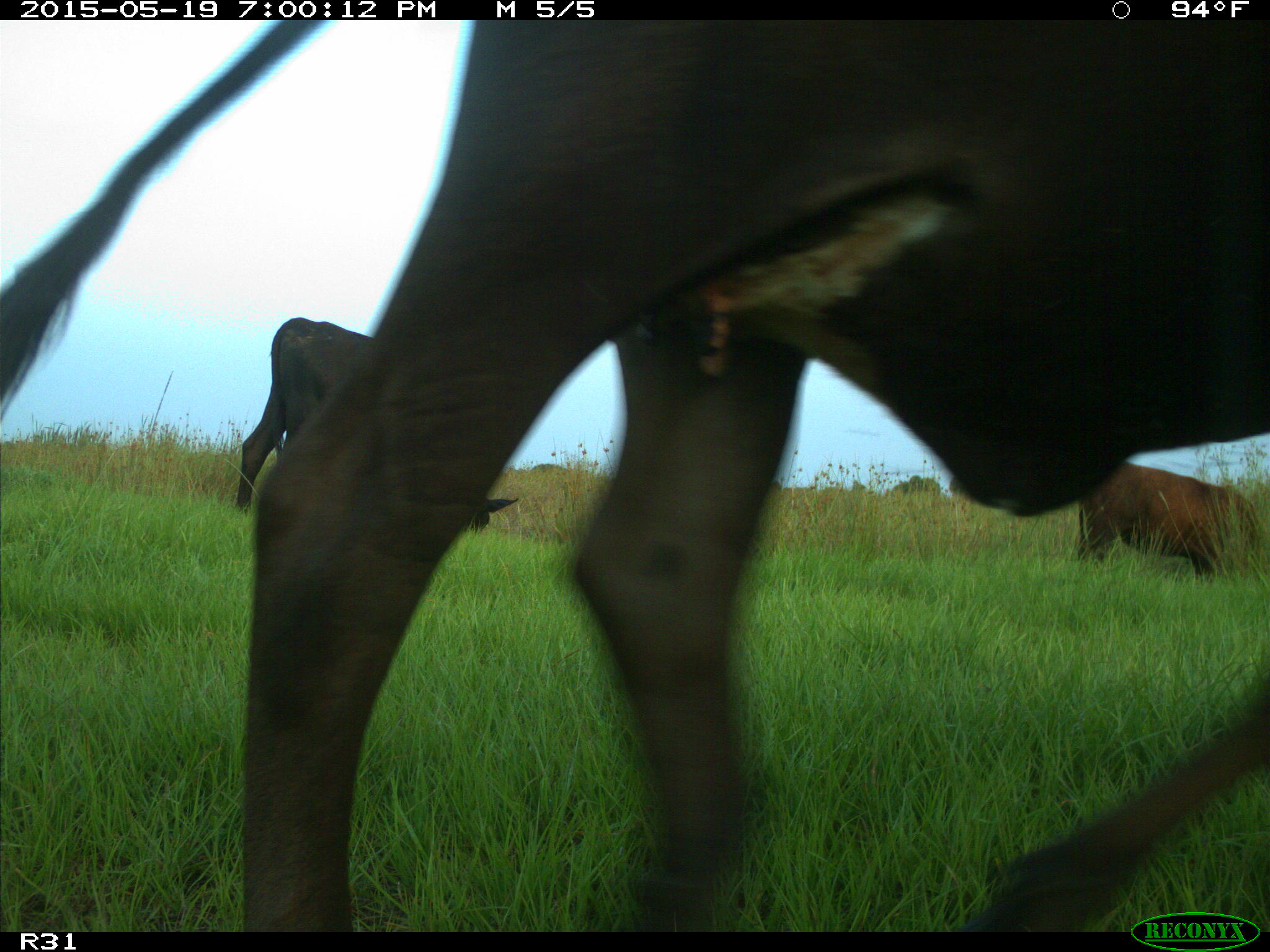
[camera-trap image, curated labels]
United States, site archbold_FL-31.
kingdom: Animalia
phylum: Chordata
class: Mammalia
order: Artiodactyla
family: Bovidae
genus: Bos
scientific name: Bos taurus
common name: domestic cow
Bos taurus (domestic cow).